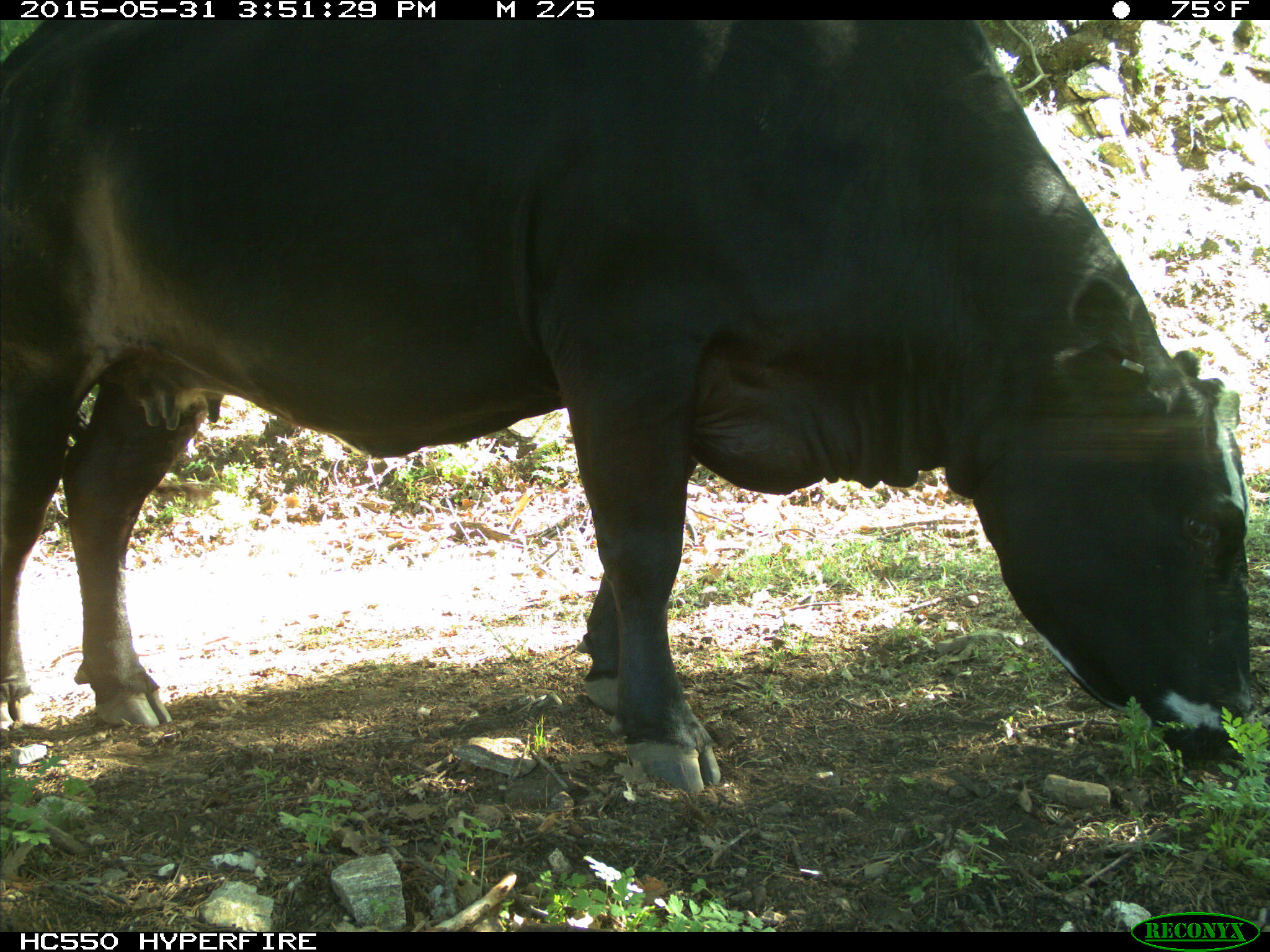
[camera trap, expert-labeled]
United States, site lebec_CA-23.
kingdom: Animalia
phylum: Chordata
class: Mammalia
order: Artiodactyla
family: Bovidae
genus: Bos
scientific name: Bos taurus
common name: domestic cow